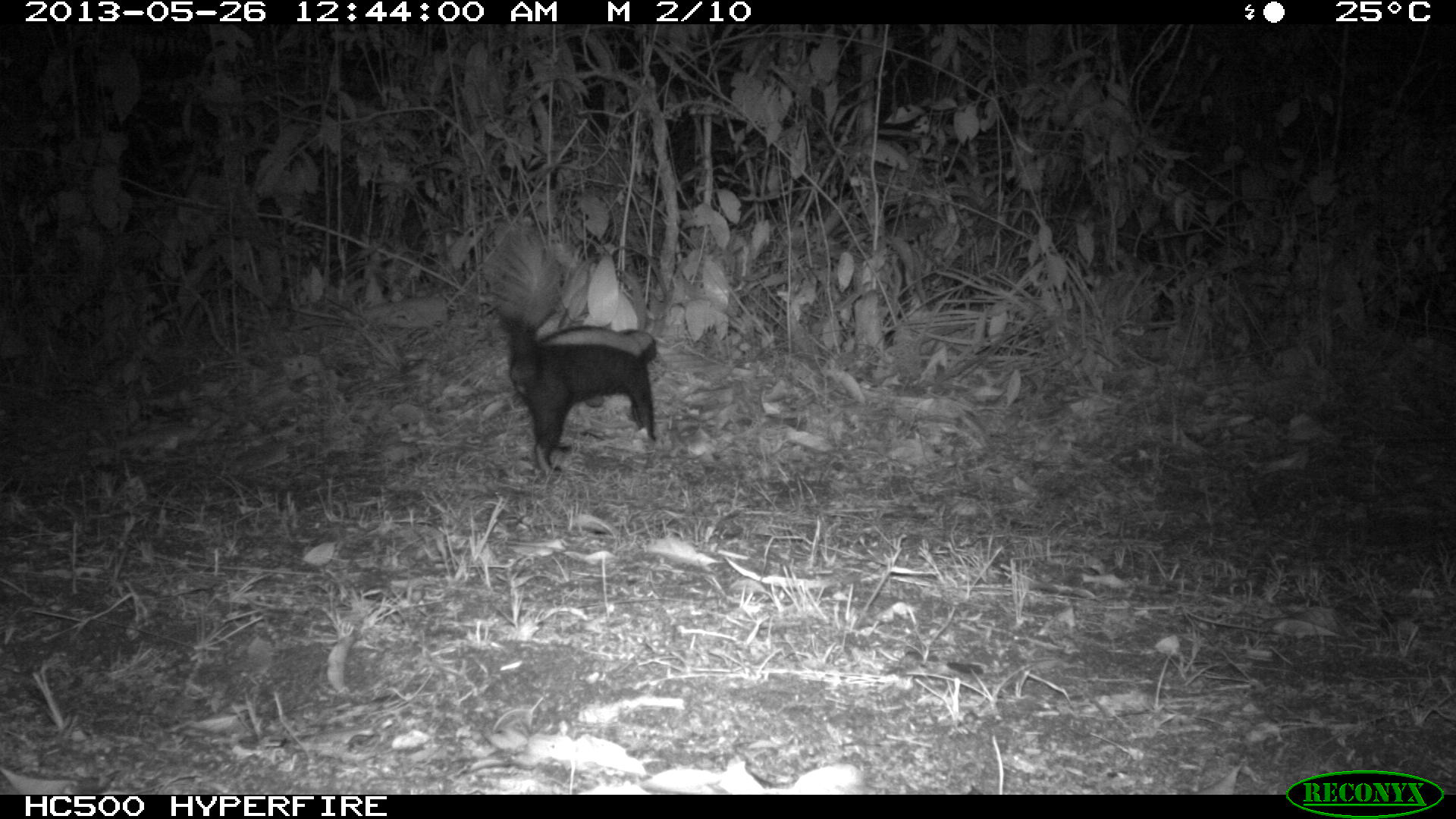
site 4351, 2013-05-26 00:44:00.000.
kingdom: Animalia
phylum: Chordata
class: Mammalia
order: Carnivora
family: Mephitidae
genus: Conepatus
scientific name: Conepatus semistriatus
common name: striped hog-nosed skunk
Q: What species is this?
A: Conepatus semistriatus (striped hog-nosed skunk).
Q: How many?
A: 1.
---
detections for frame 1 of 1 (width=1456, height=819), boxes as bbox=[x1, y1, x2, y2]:
conepatus semistriatus: bbox=[483, 219, 660, 476]